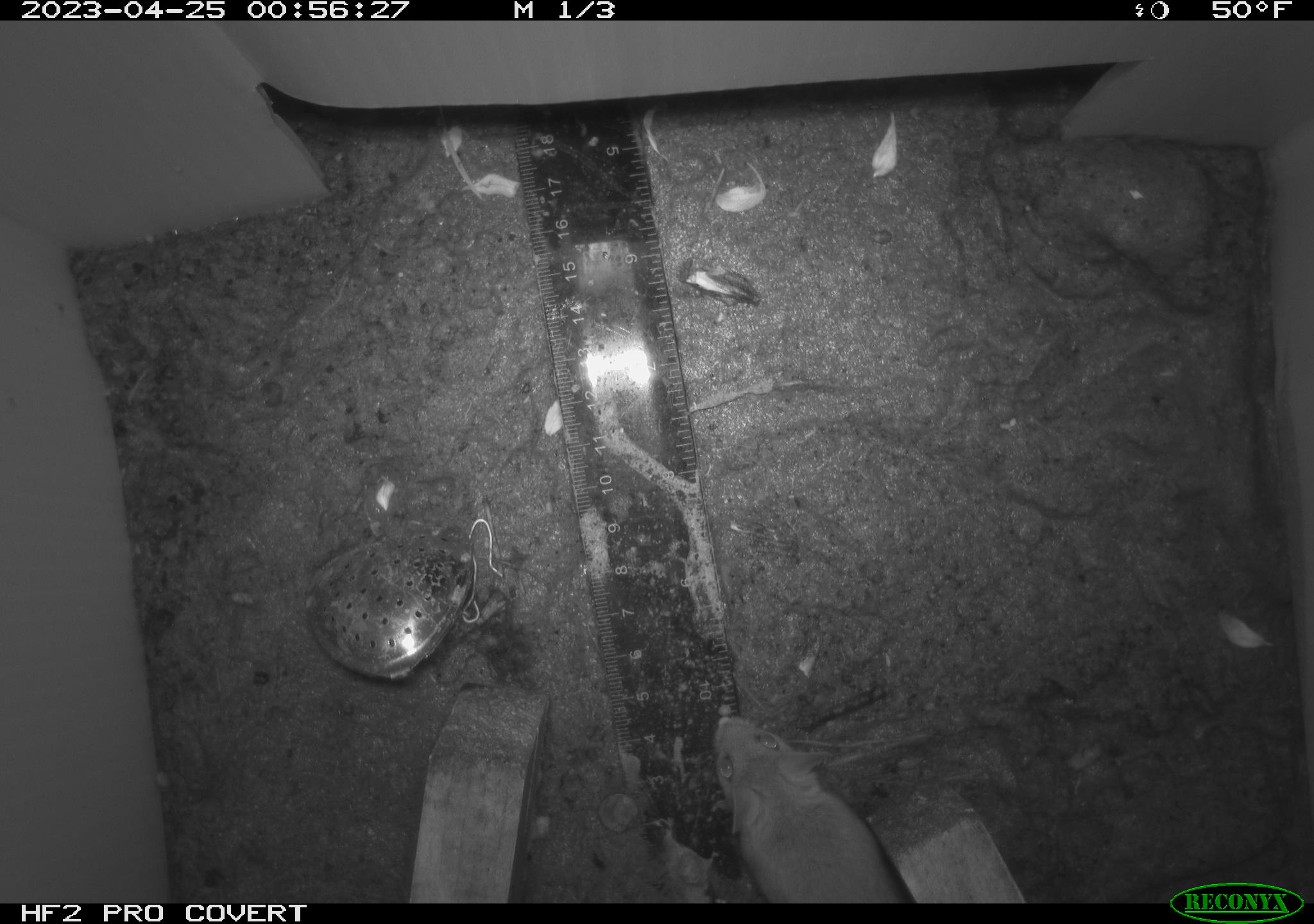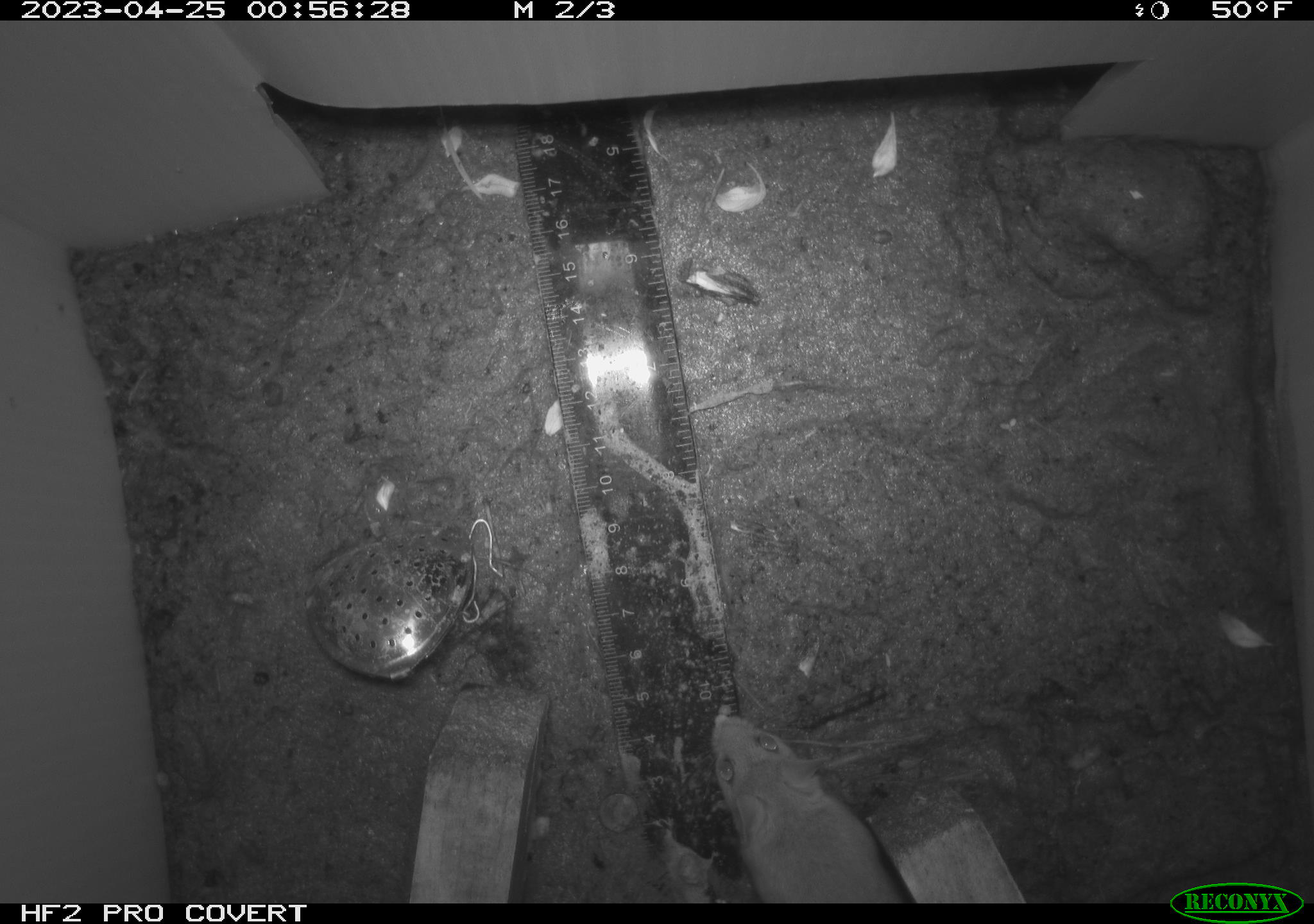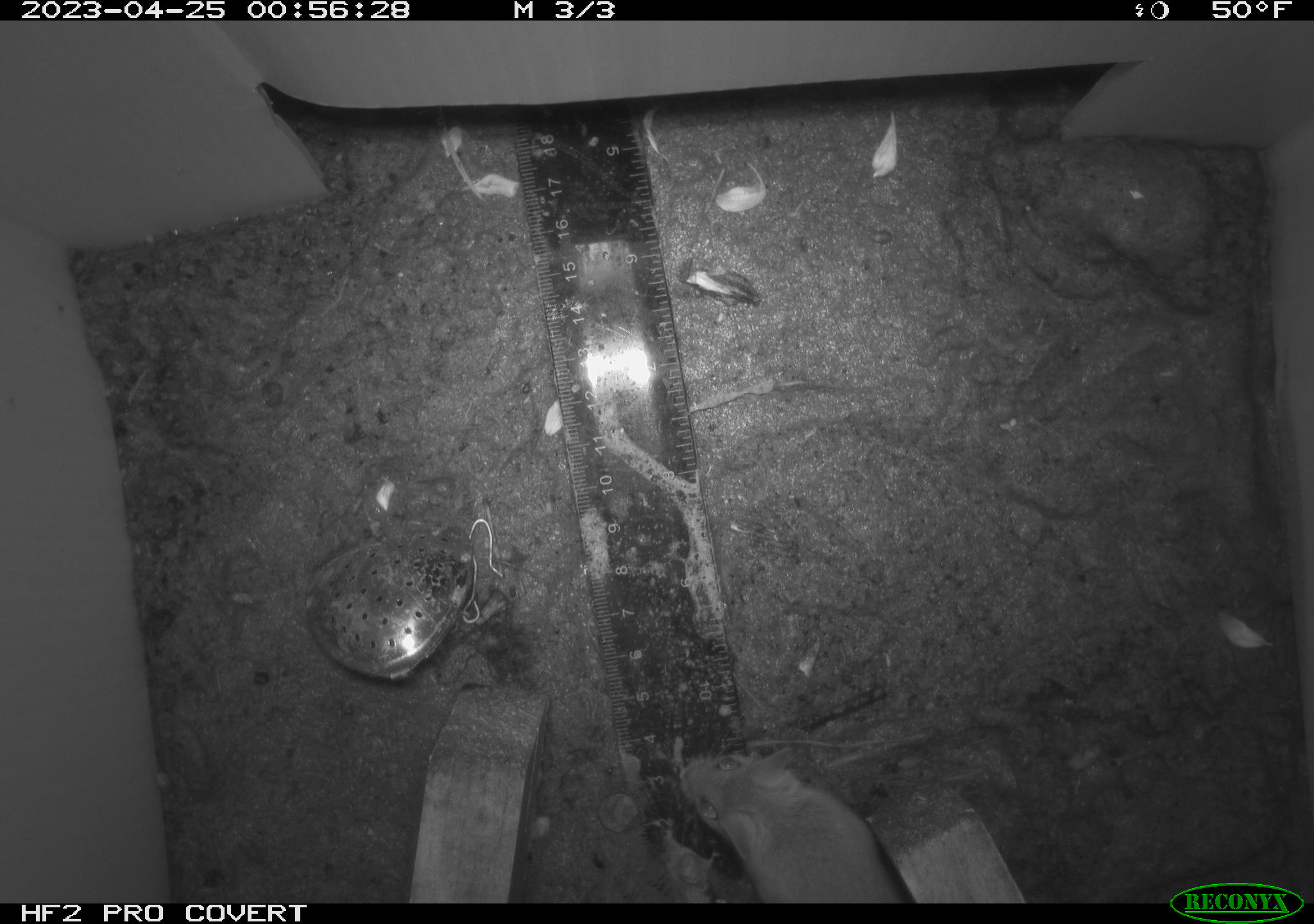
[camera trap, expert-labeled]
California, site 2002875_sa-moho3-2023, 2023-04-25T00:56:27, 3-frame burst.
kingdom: Animalia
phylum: Chordata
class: Mammalia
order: Rodentia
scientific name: Rodentia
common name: mouse species